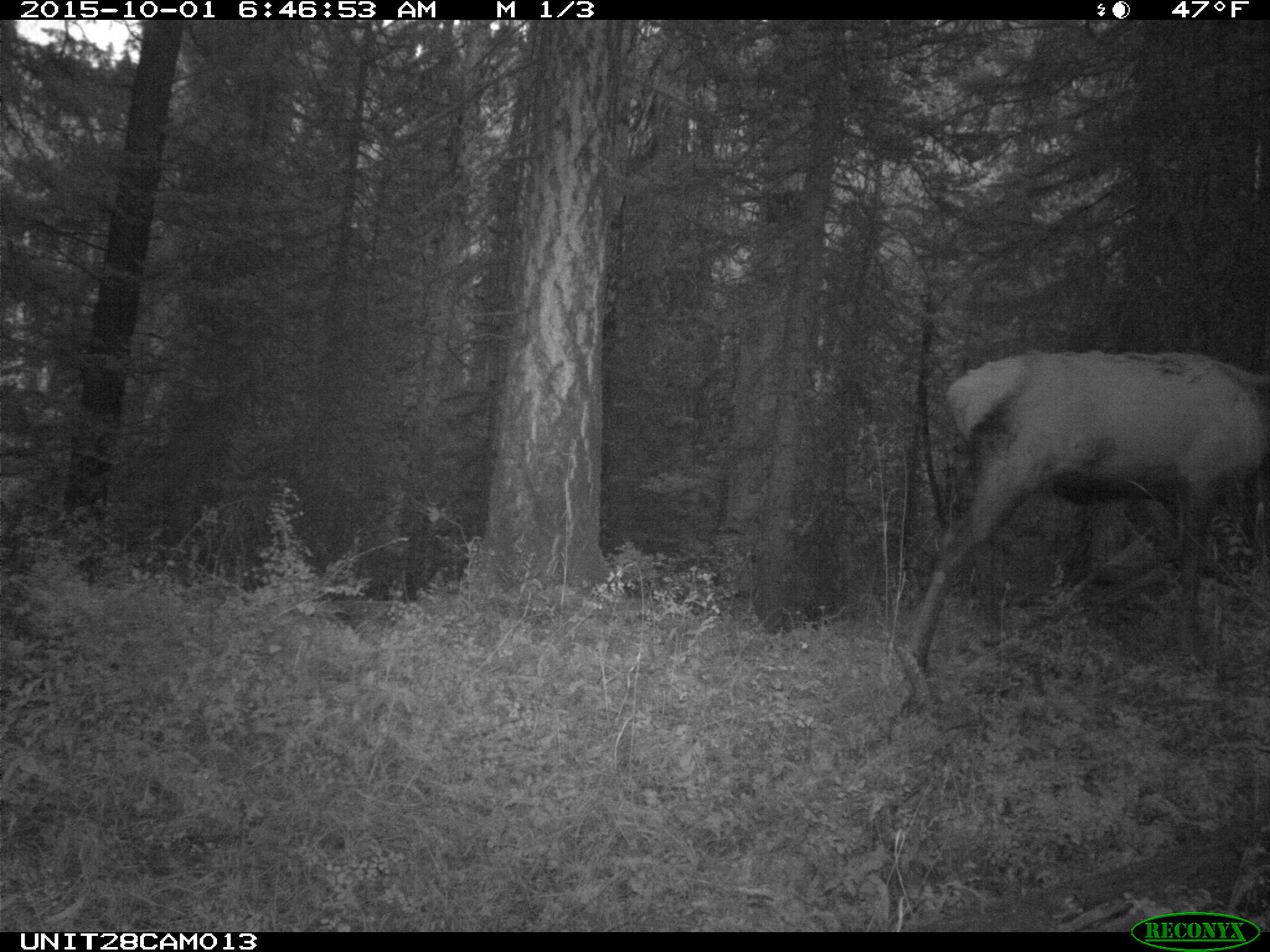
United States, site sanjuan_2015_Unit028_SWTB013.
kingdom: Animalia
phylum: Chordata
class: Mammalia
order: Artiodactyla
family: Cervidae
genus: Cervus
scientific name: Cervus elaphus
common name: red deer